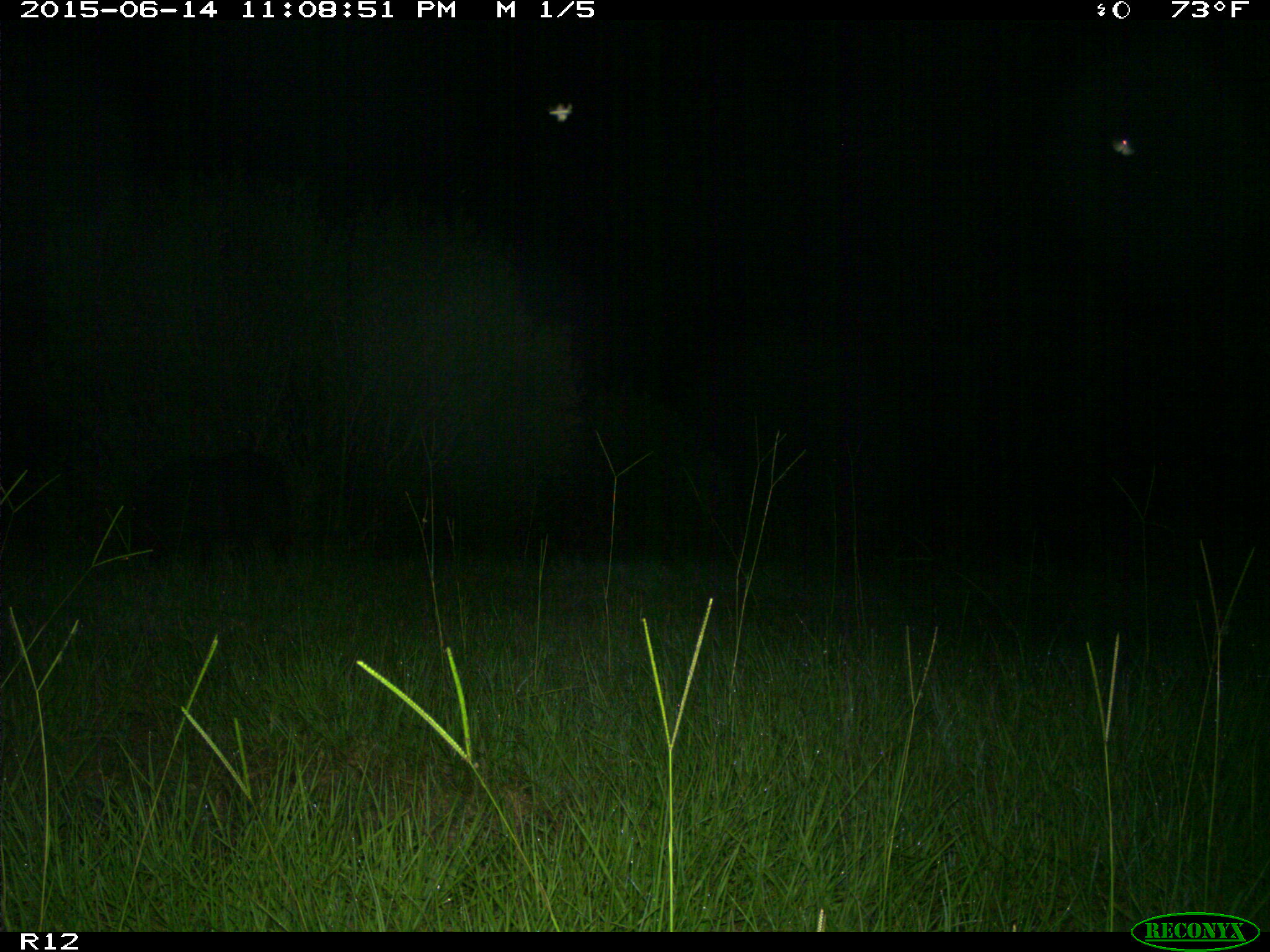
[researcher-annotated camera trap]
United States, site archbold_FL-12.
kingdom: Animalia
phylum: Chordata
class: Mammalia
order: Artiodactyla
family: Suidae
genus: Sus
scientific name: Sus scrofa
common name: wild boar